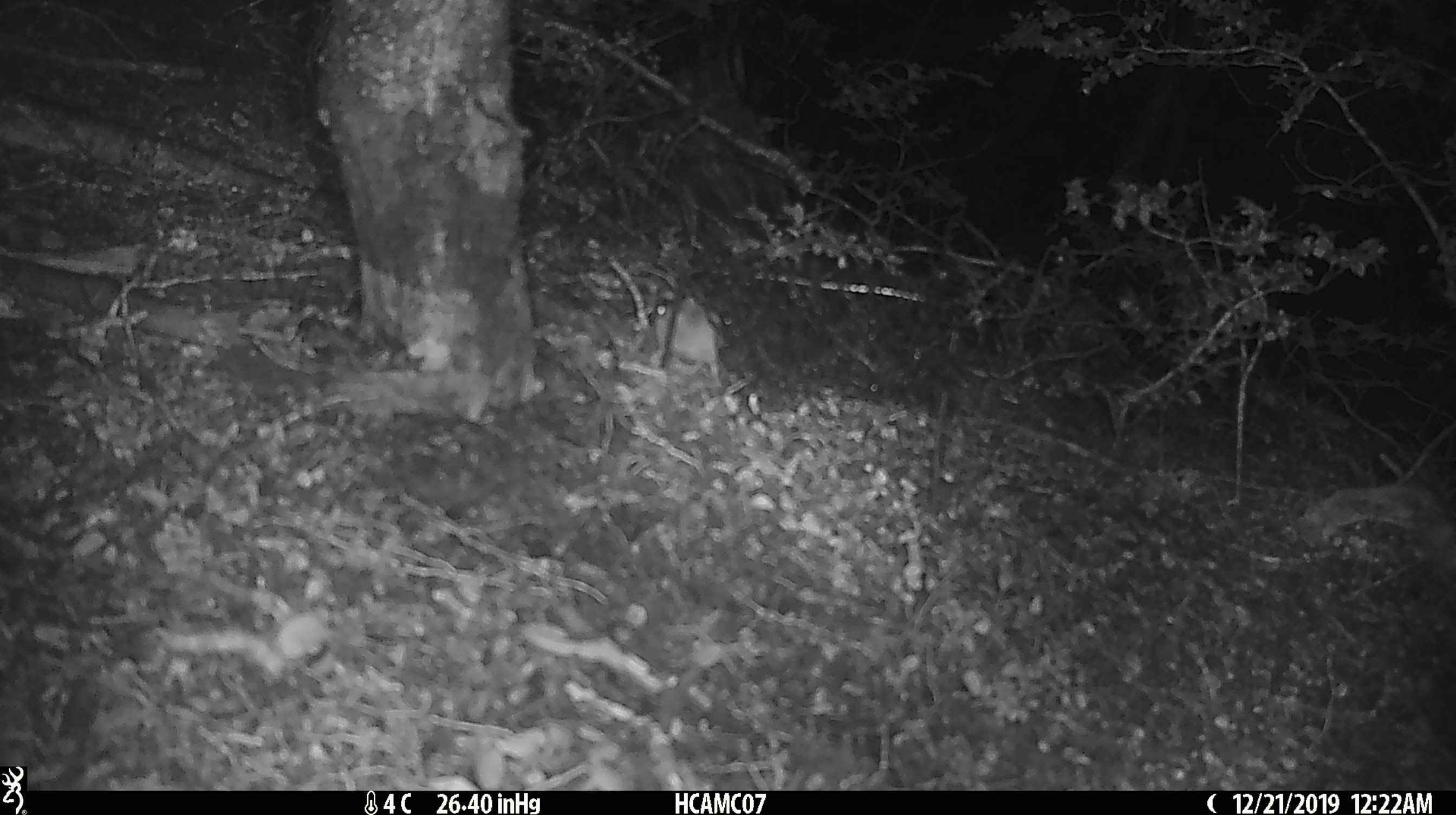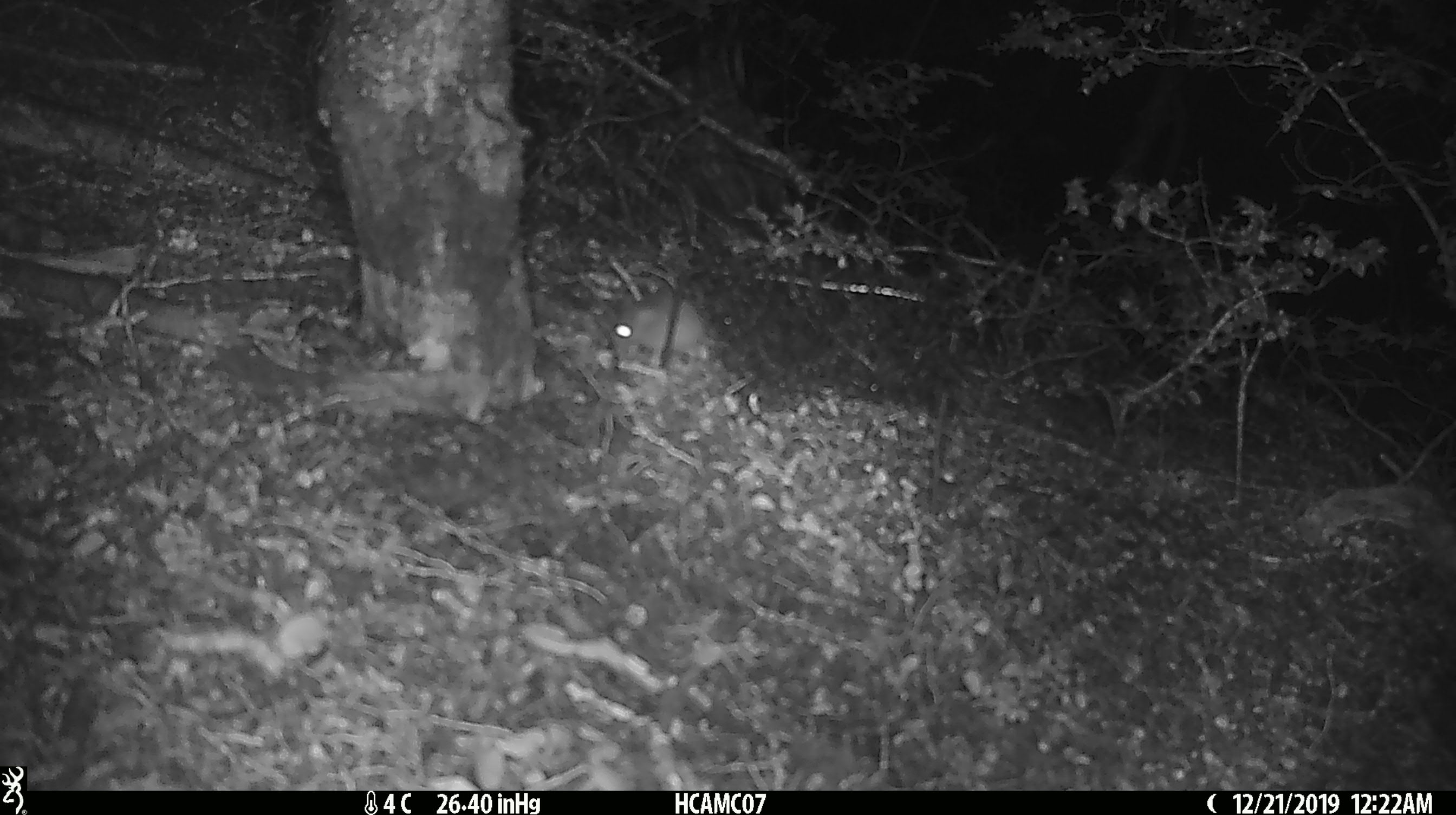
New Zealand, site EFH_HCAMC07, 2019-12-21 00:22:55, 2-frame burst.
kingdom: Animalia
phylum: Chordata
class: Mammalia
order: Rodentia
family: Muridae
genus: Mus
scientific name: Mus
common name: mouse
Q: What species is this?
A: Mouse (Mus).